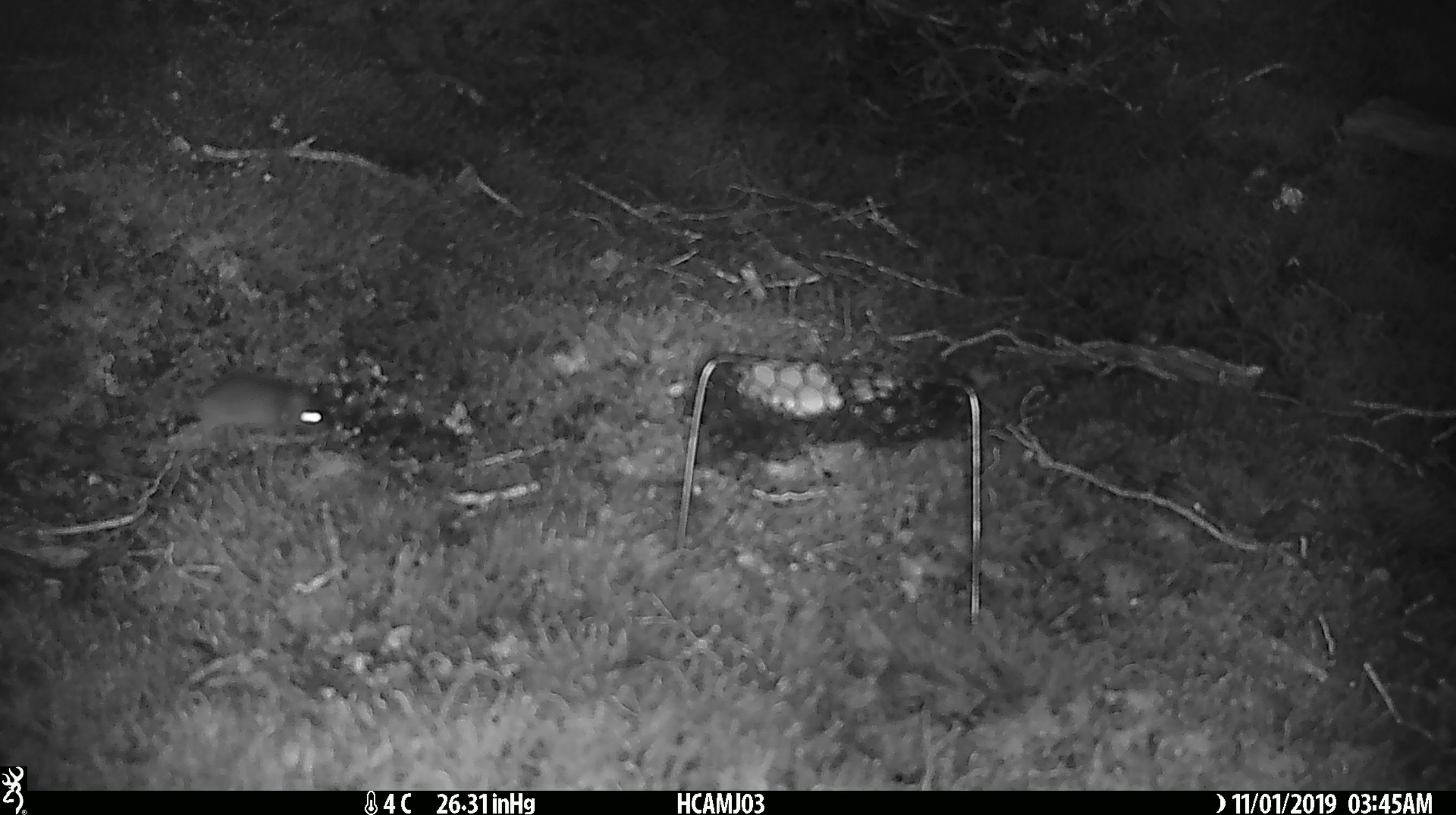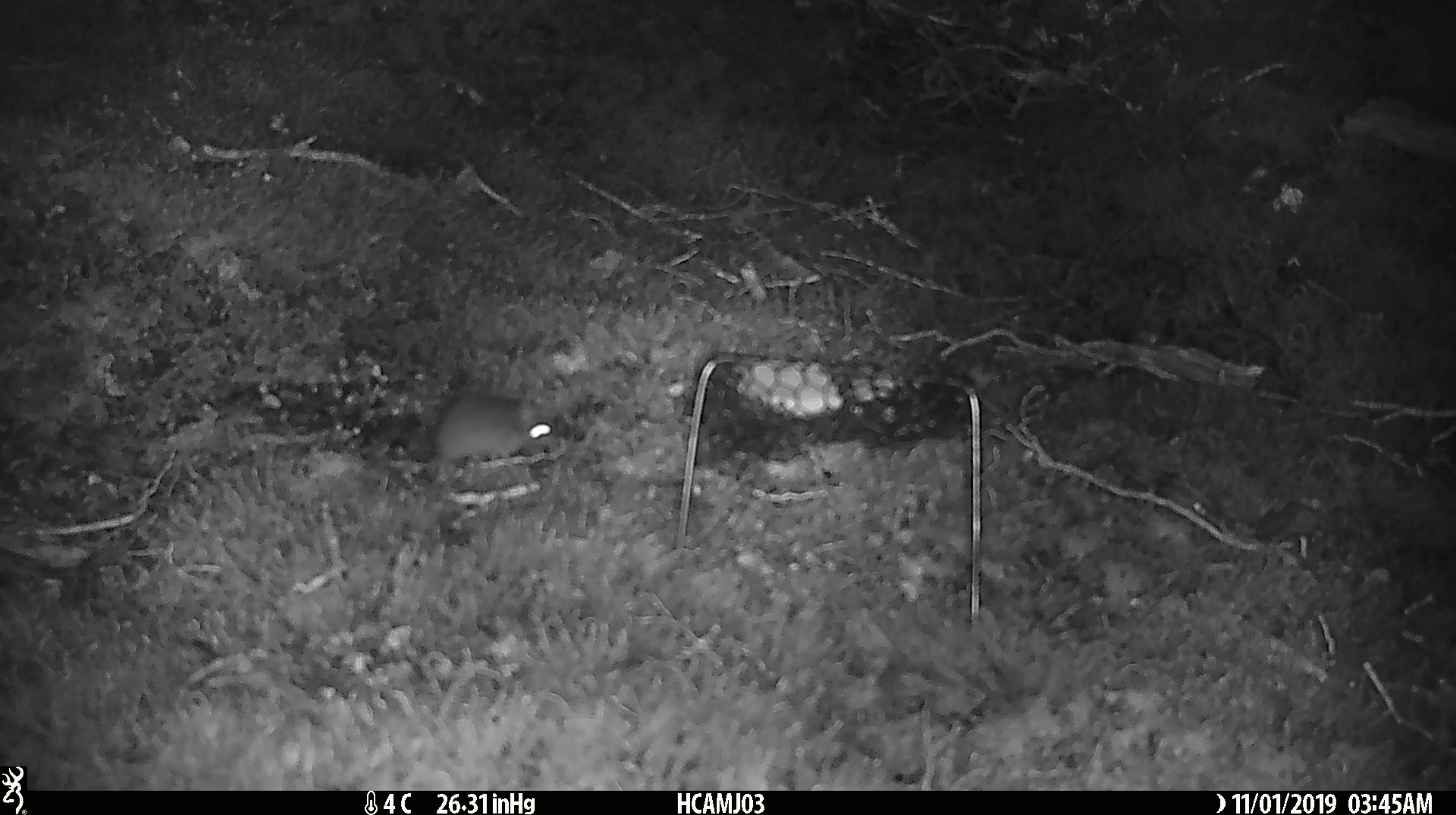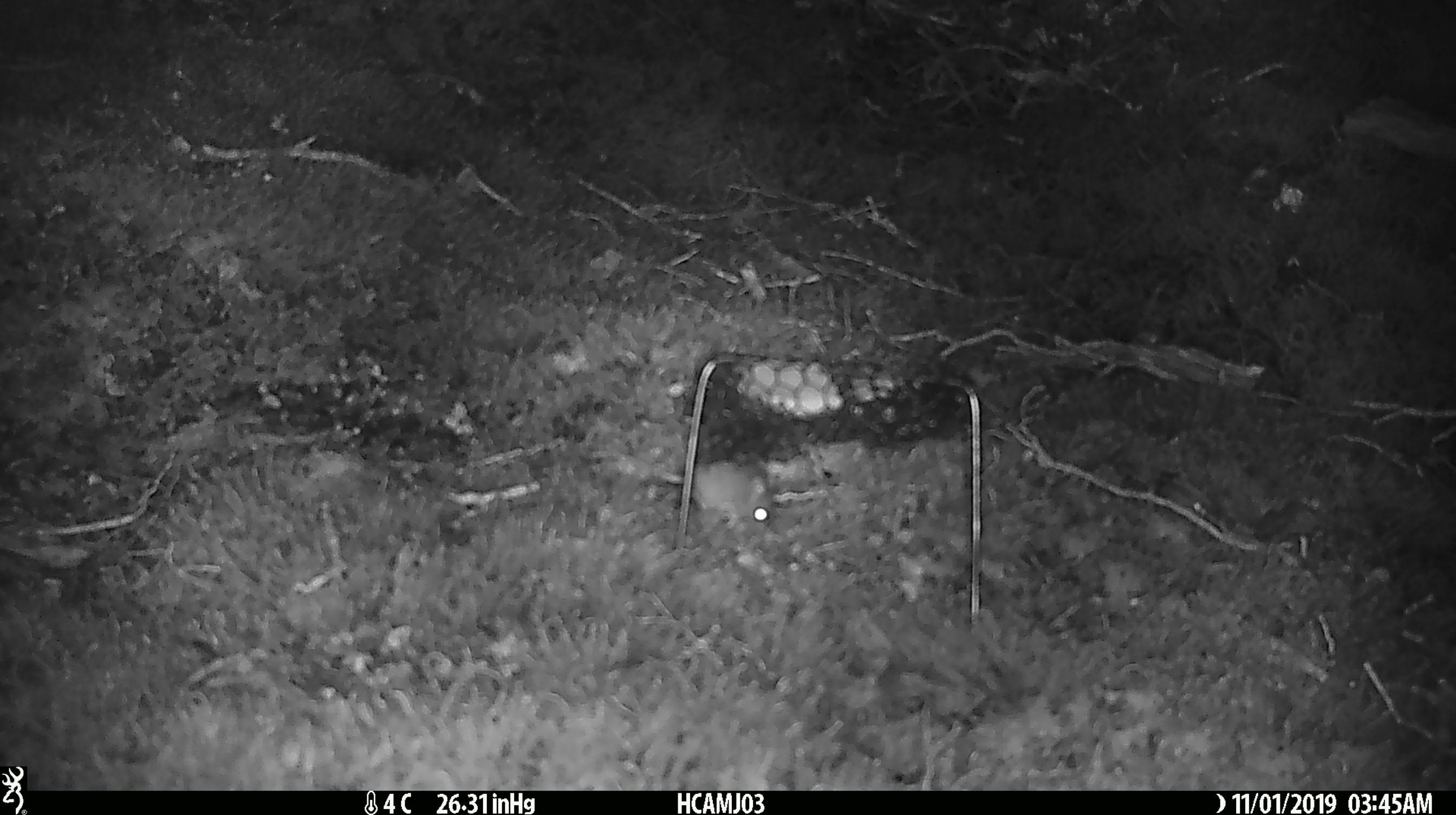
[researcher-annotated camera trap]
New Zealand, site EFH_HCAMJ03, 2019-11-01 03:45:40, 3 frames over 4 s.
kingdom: Animalia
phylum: Chordata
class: Mammalia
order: Rodentia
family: Muridae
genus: Mus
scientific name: Mus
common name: mouse